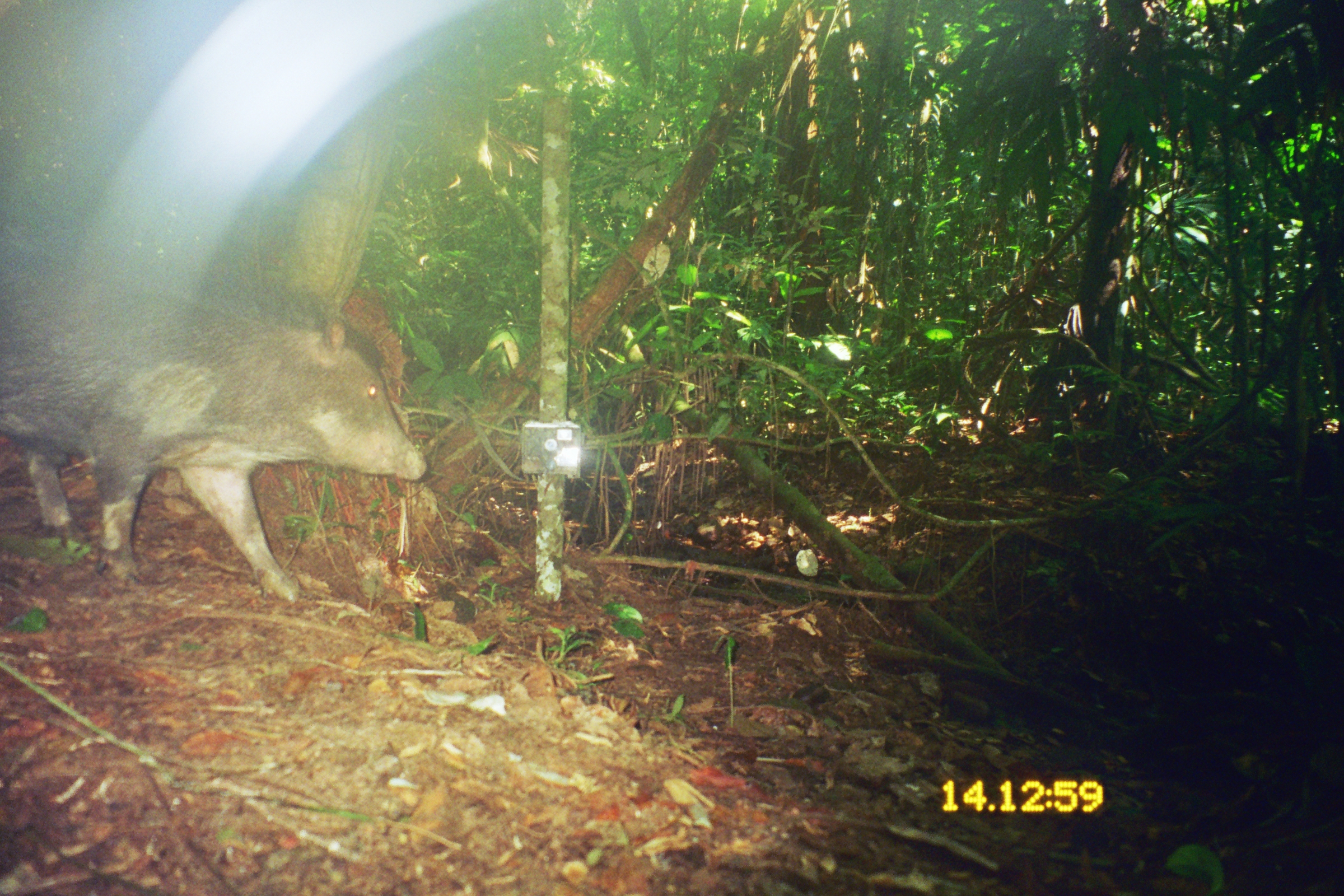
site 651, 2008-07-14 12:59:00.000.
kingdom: Animalia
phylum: Chordata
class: Mammalia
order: Artiodactyla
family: Tayassuidae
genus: Tayassu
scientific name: Tayassu pecari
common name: white-lipped peccary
Tayassu pecari (white-lipped peccary).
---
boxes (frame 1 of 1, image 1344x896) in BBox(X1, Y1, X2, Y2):
tayassu pecari: BBox(0, 247, 427, 602)